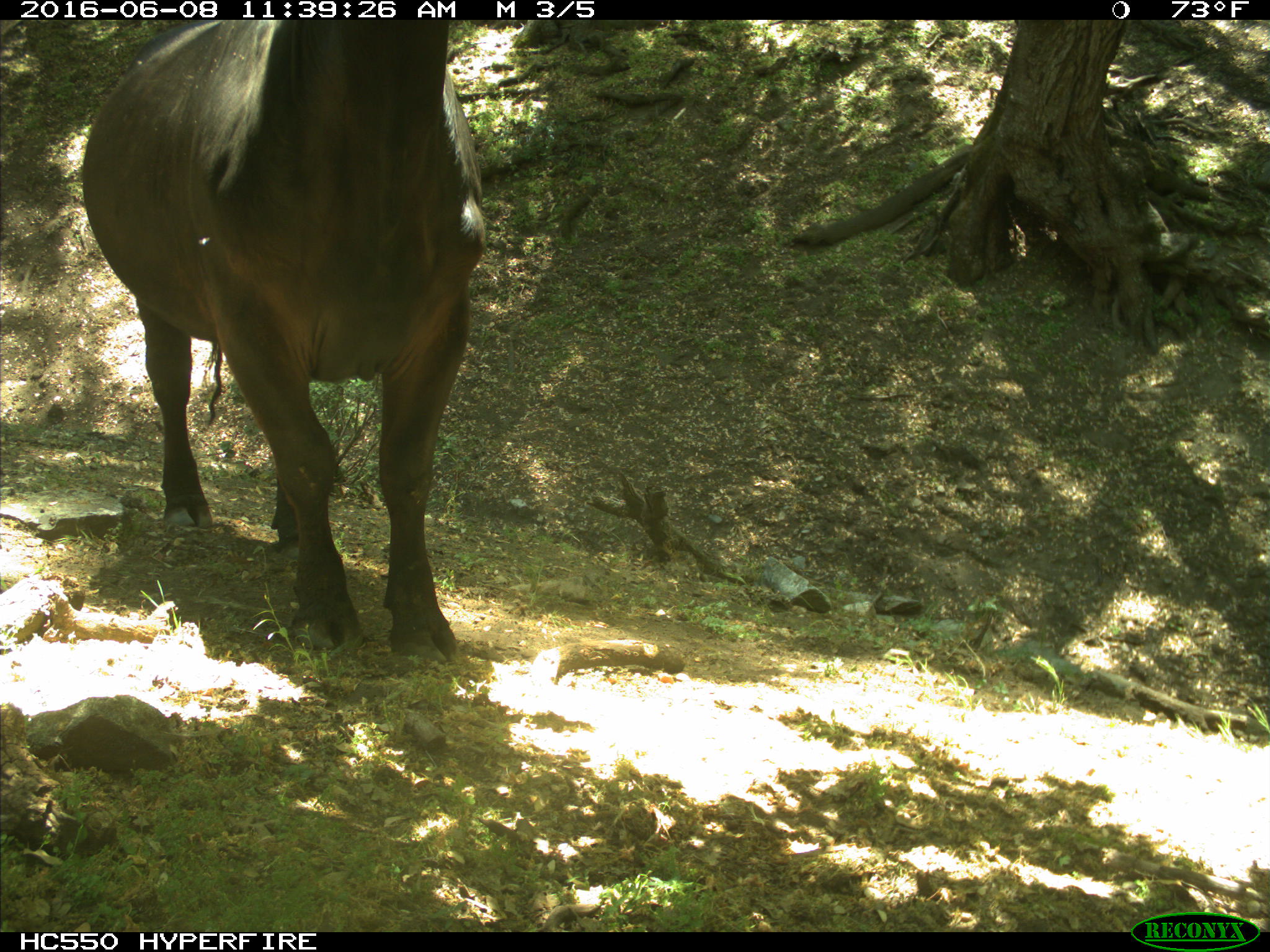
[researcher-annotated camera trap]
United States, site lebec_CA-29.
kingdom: Animalia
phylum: Chordata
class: Mammalia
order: Artiodactyla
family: Bovidae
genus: Bos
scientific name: Bos taurus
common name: domestic cow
Bos taurus (domestic cow).